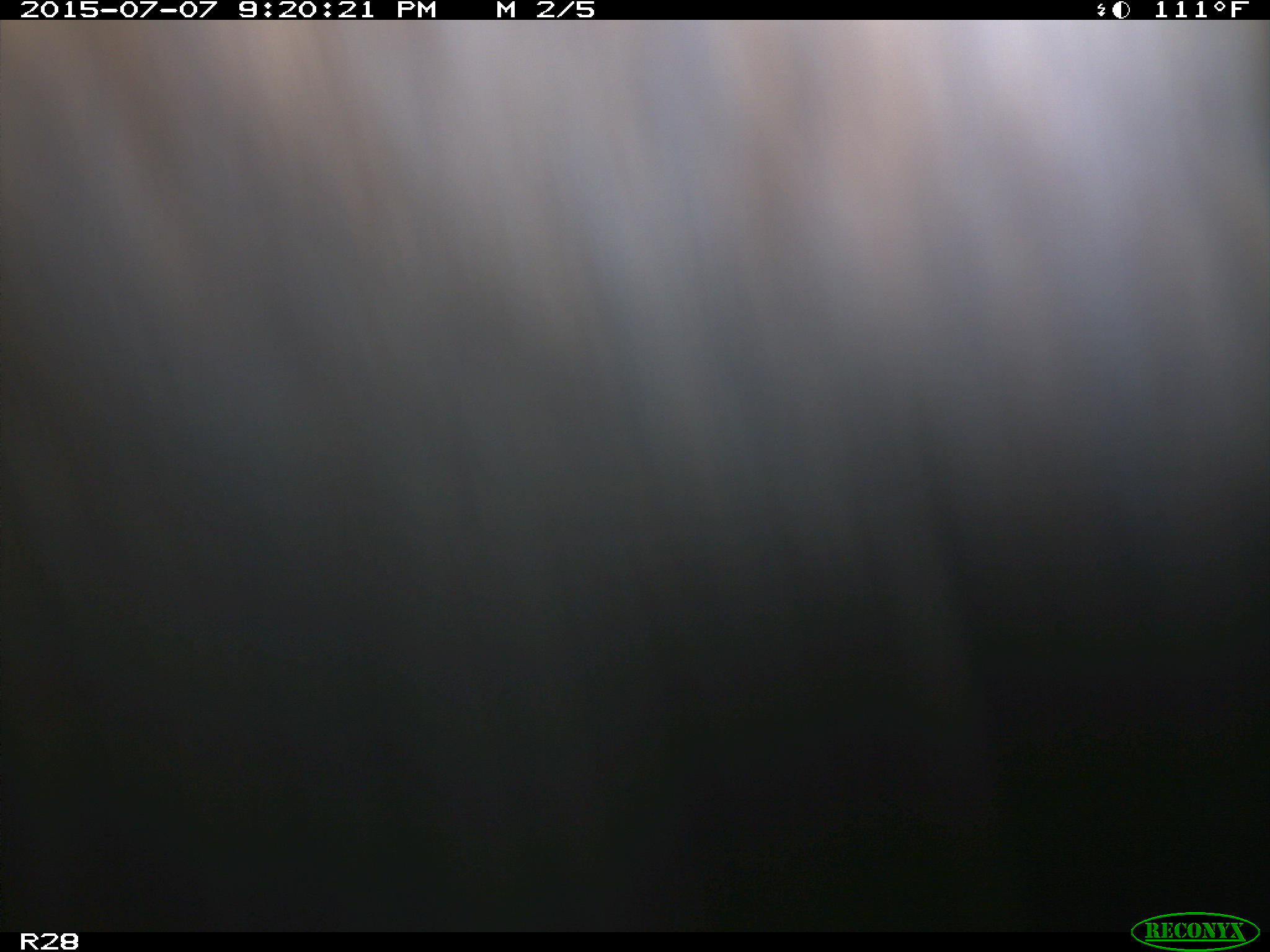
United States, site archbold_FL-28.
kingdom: Animalia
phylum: Chordata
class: Mammalia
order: Artiodactyla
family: Bovidae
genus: Bos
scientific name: Bos taurus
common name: domestic cow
Bos taurus (domestic cow).